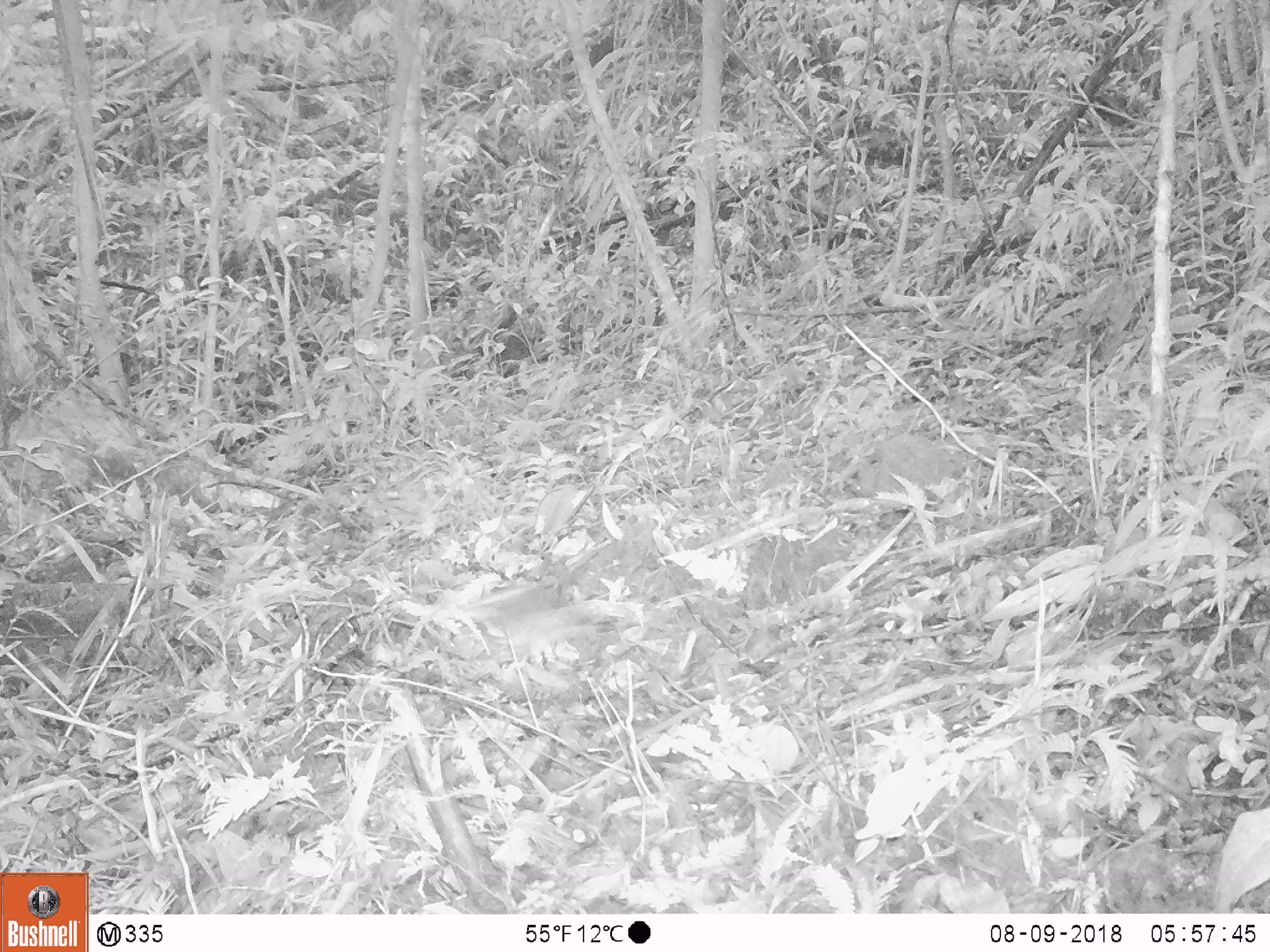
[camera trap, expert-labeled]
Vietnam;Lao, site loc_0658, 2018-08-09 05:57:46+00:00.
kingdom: Animalia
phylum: Chordata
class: Aves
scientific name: Aves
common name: bird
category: unidentified bird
Unidentified bird (bird) (Aves). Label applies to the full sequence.